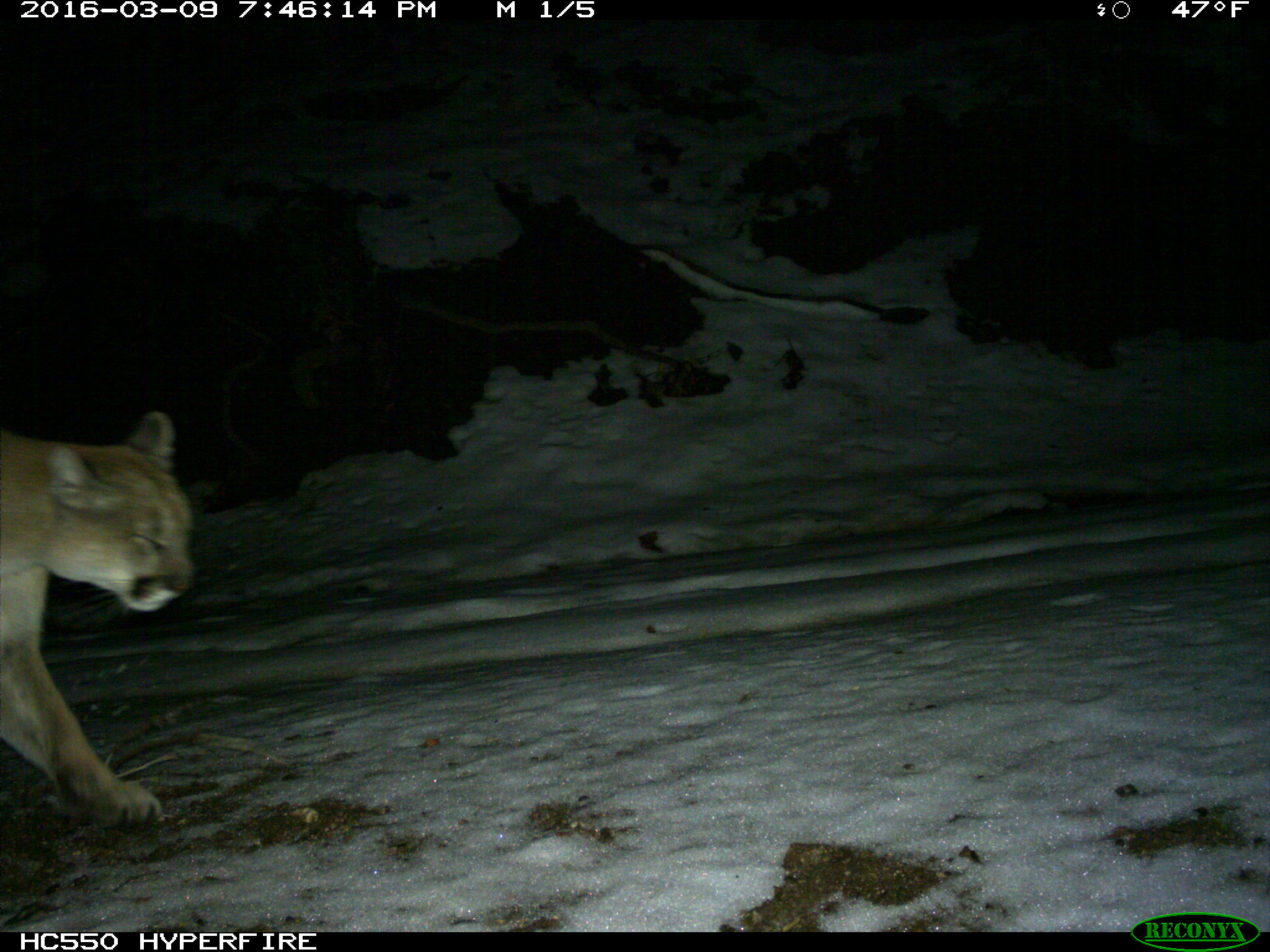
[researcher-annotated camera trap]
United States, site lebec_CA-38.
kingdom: Animalia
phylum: Chordata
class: Mammalia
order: Carnivora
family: Felidae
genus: Puma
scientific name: Puma concolor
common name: mountain lion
Puma concolor (mountain lion).